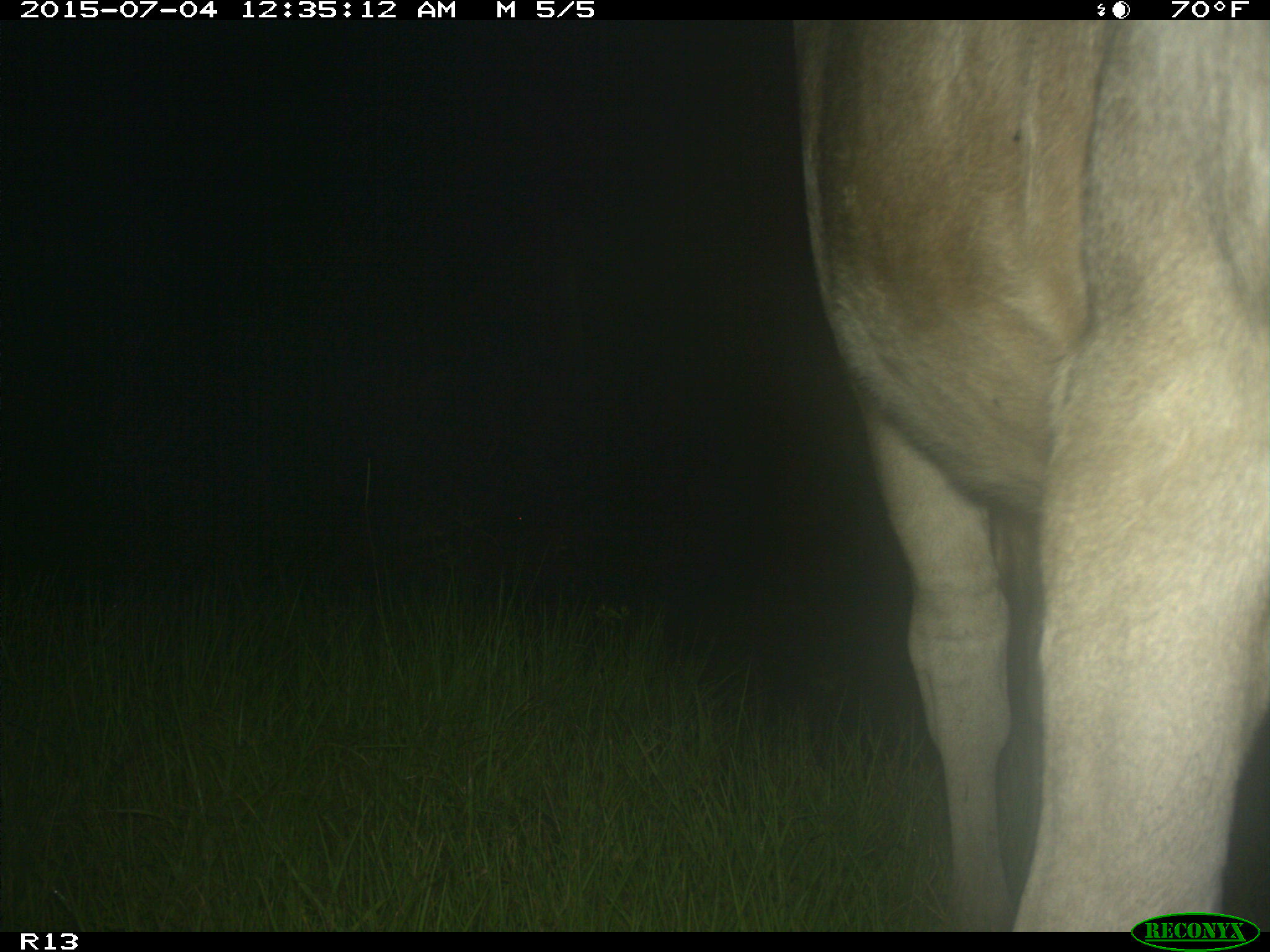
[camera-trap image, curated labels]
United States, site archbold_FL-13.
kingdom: Animalia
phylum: Chordata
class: Mammalia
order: Artiodactyla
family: Bovidae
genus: Bos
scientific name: Bos taurus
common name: domestic cow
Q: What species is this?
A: Bos taurus (domestic cow).